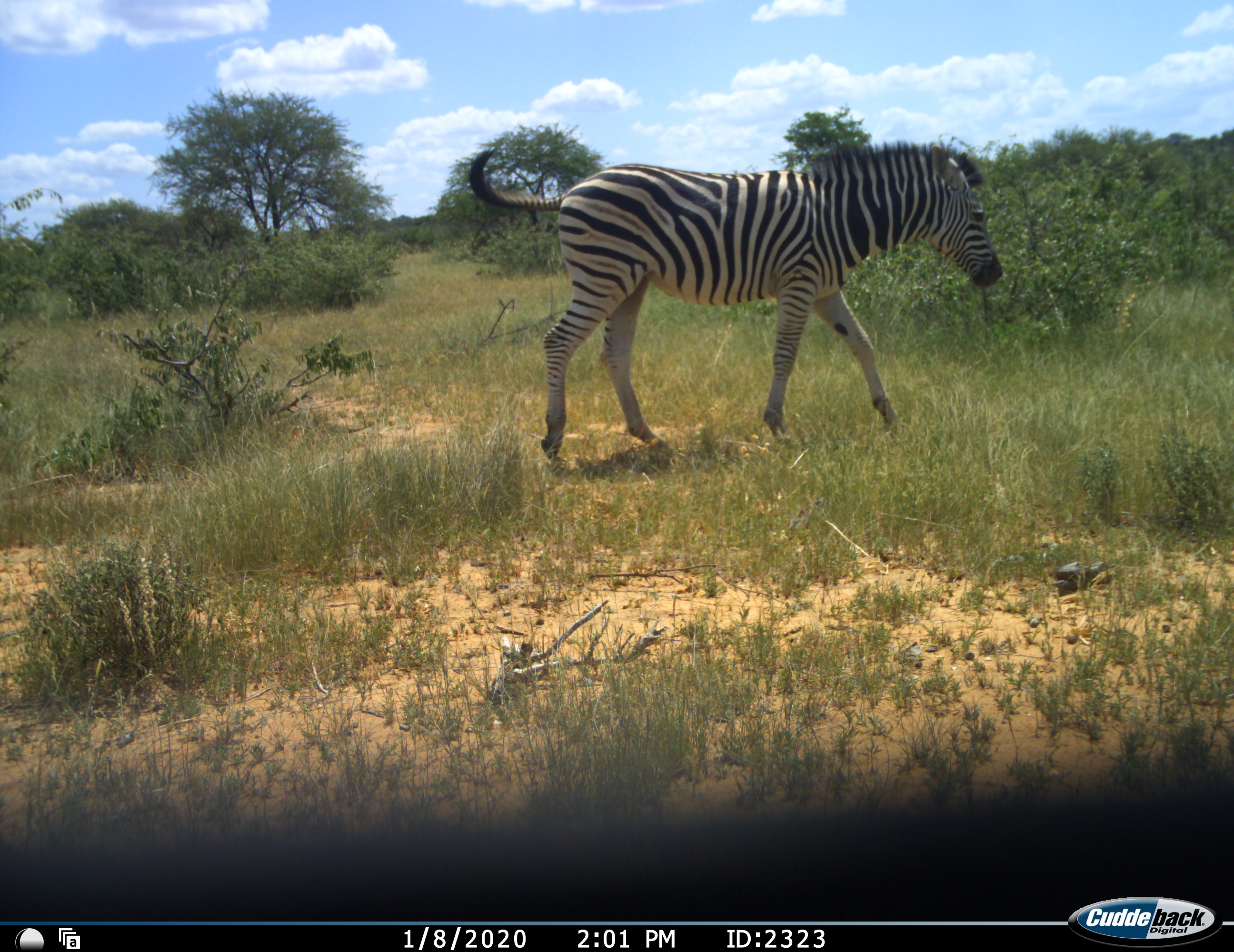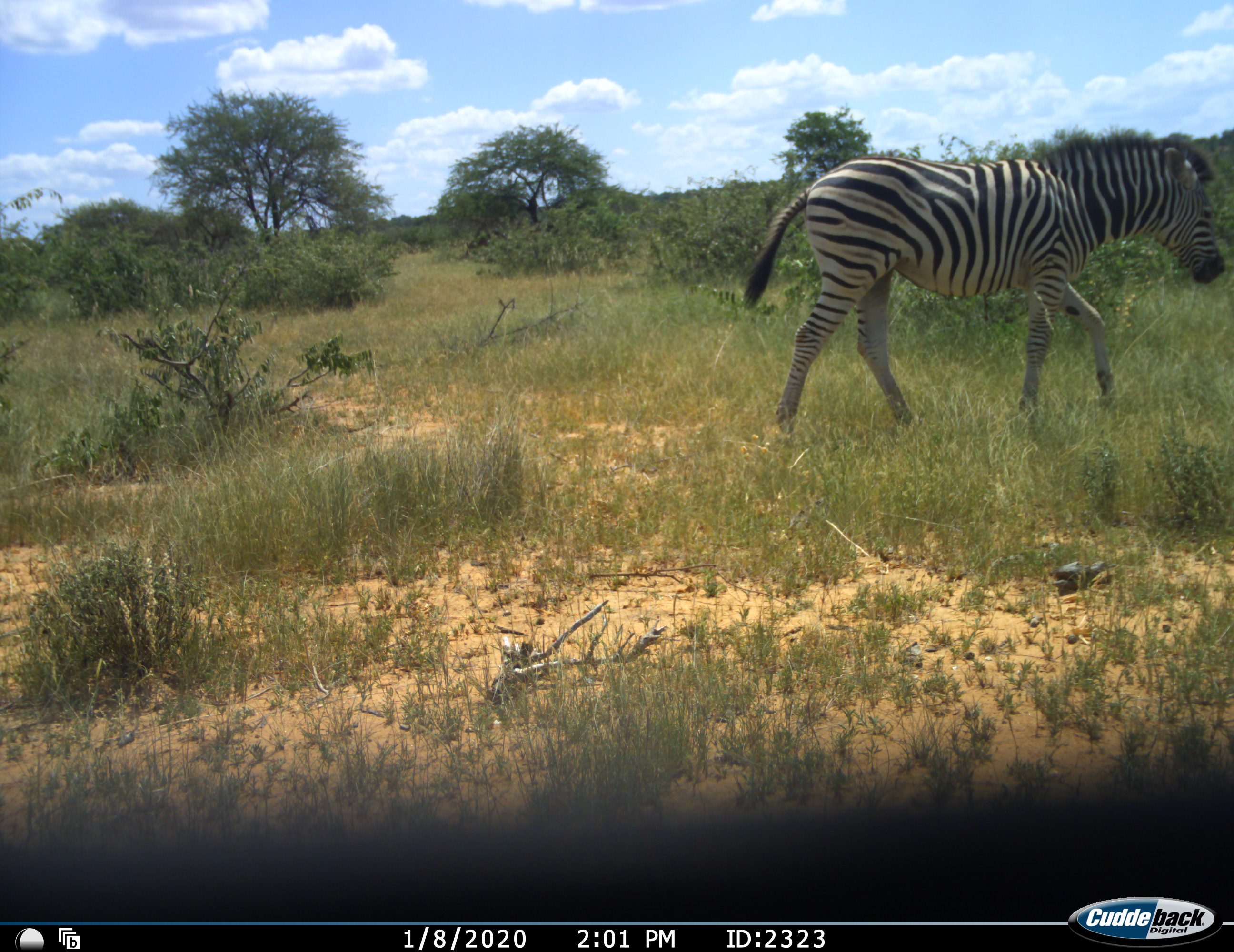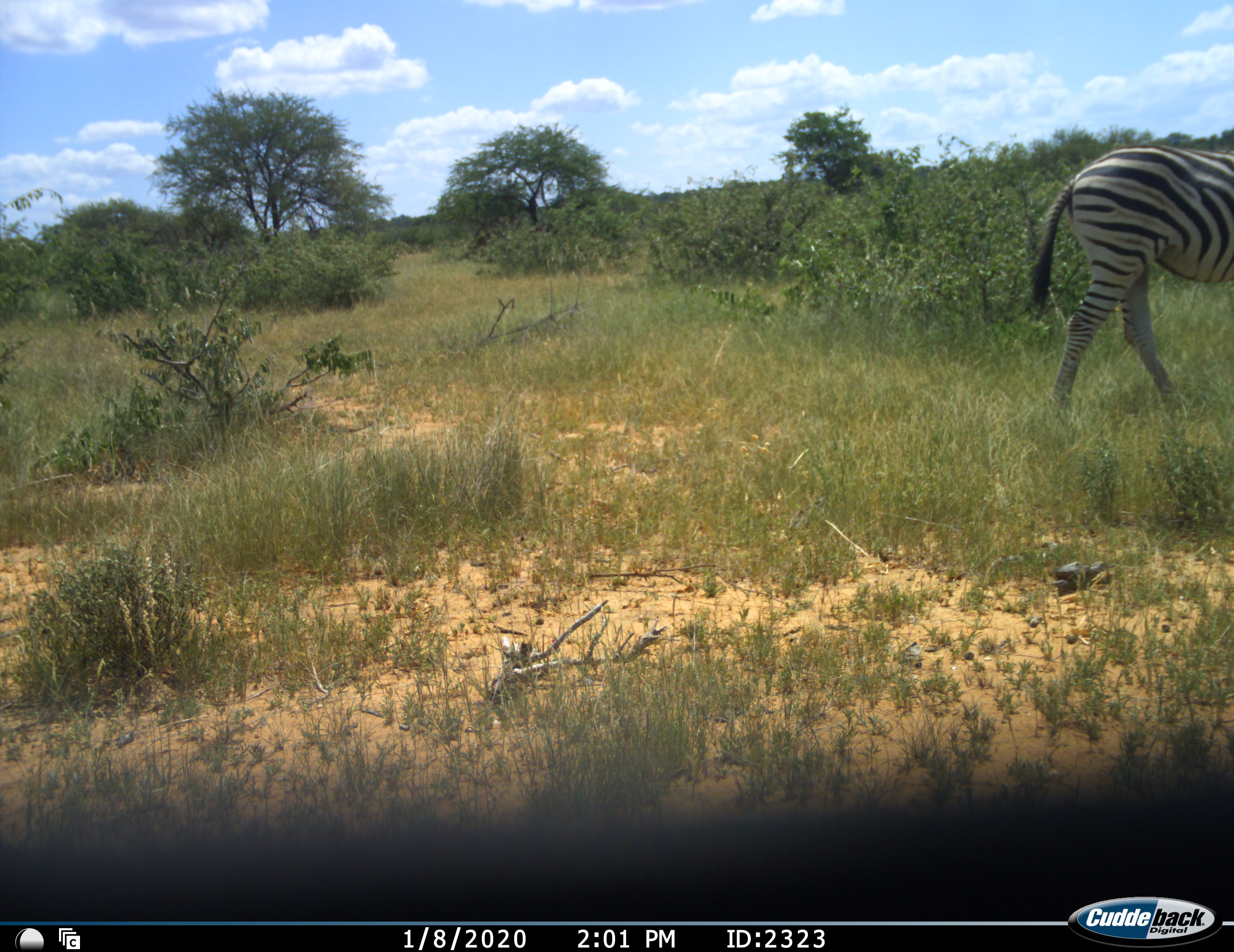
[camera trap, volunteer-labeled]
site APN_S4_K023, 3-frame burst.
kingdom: Animalia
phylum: Chordata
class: Mammalia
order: Perissodactyla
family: Equidae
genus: Equus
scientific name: Equus quagga burchellii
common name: burchell's zebra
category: zebraburchells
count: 1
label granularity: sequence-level